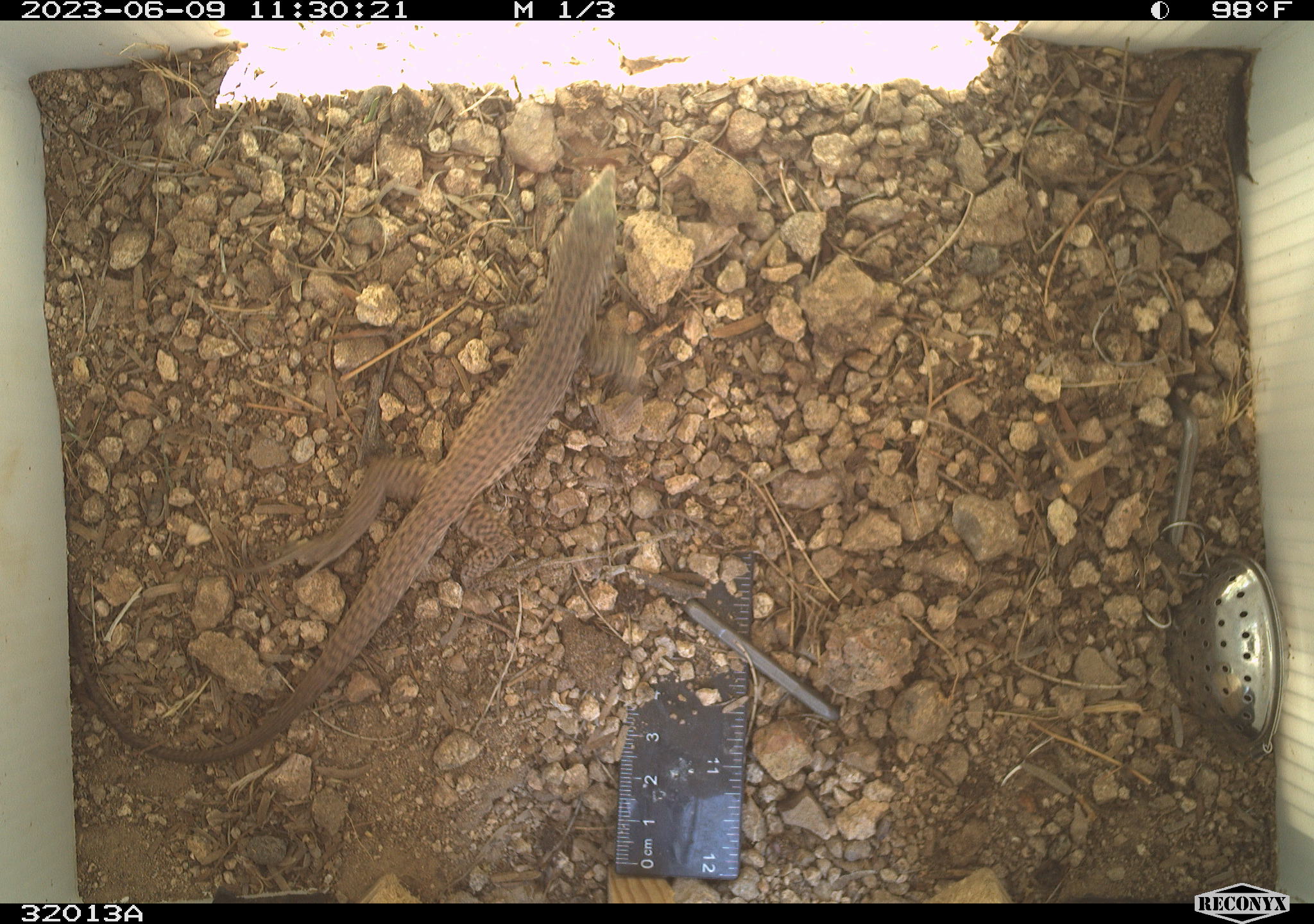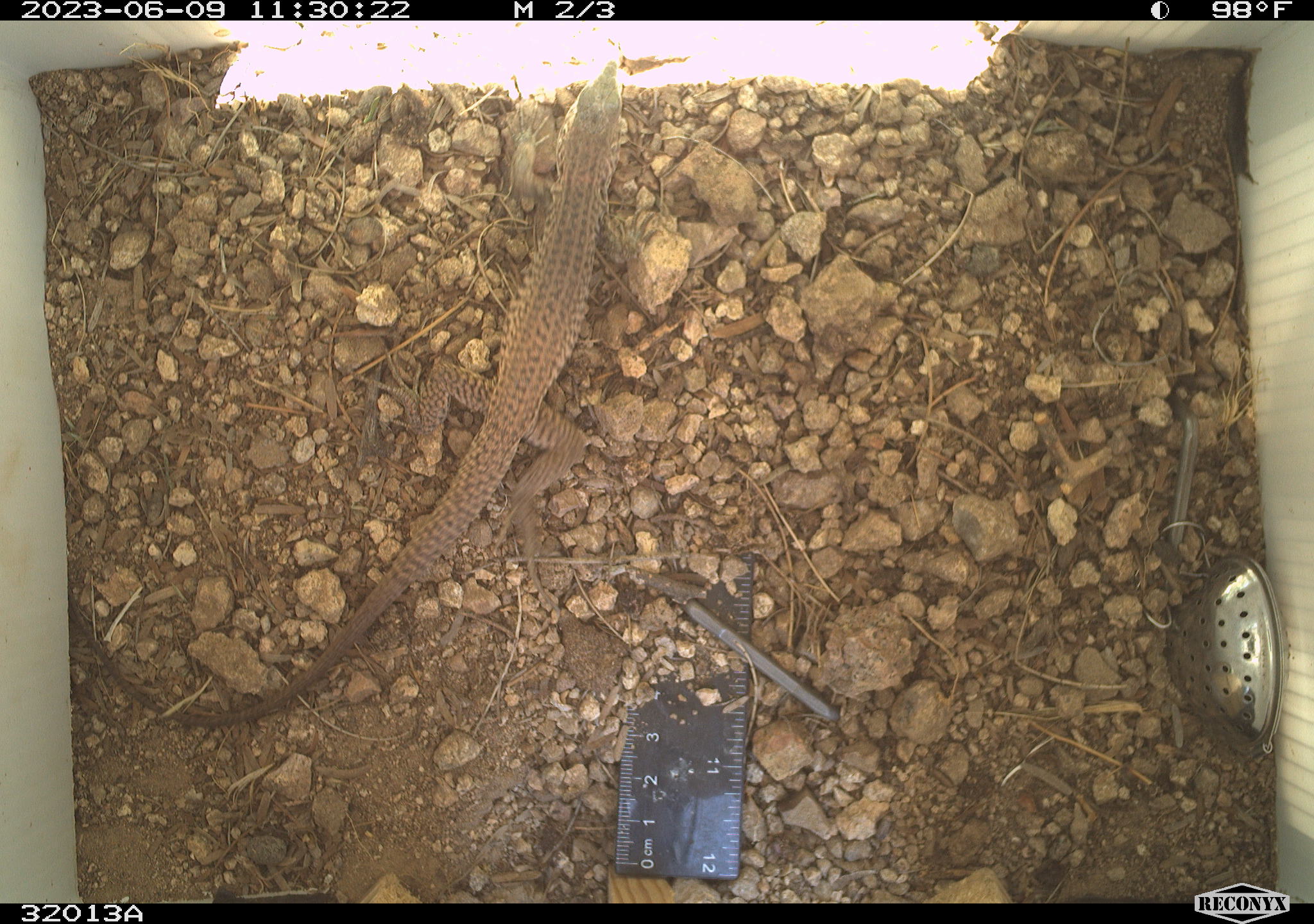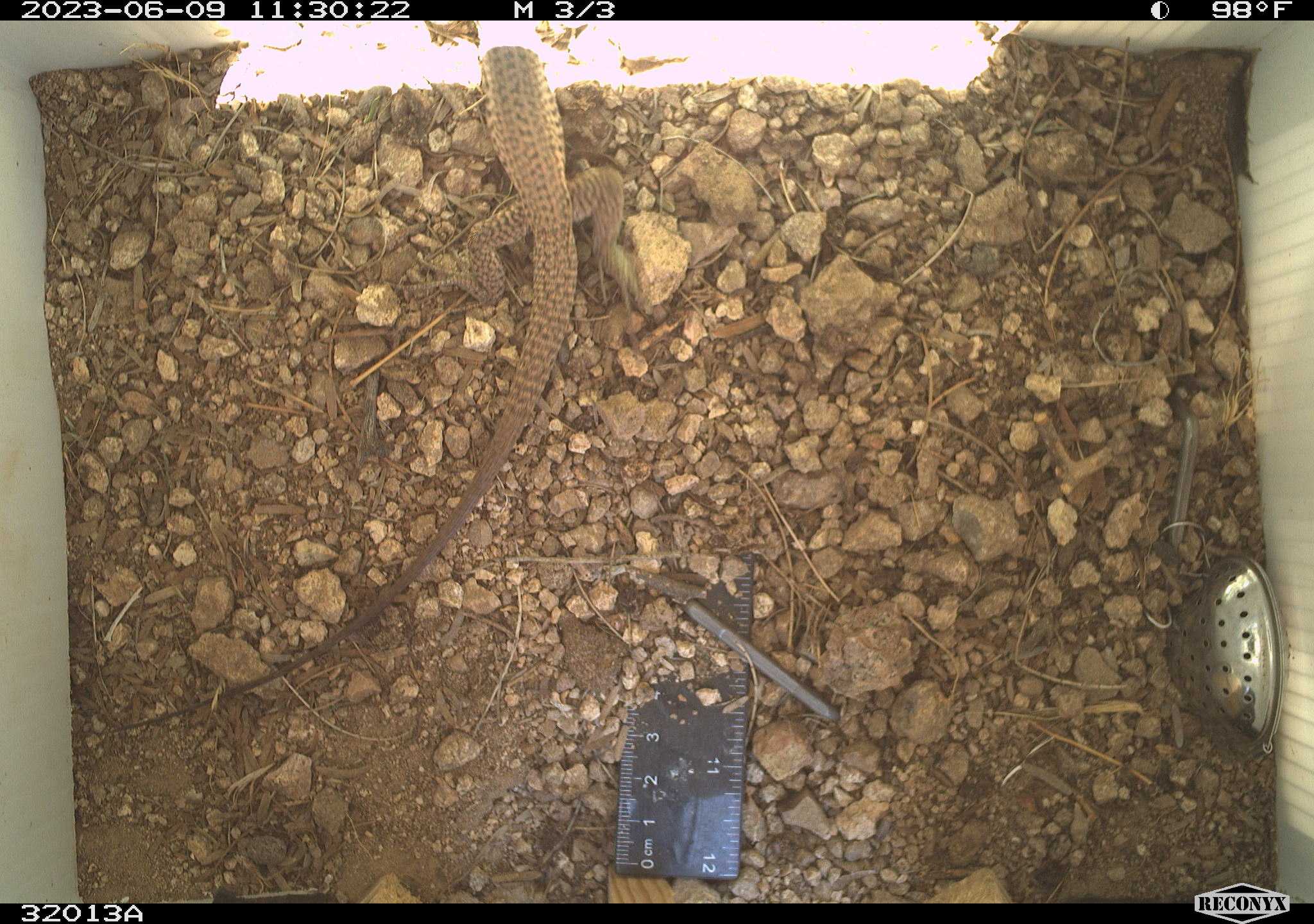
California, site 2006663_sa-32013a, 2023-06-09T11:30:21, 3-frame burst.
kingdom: Animalia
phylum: Chordata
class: Reptilia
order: Squamata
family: Teiidae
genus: Aspidoscelis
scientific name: Aspidoscelis tigris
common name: western whiptail